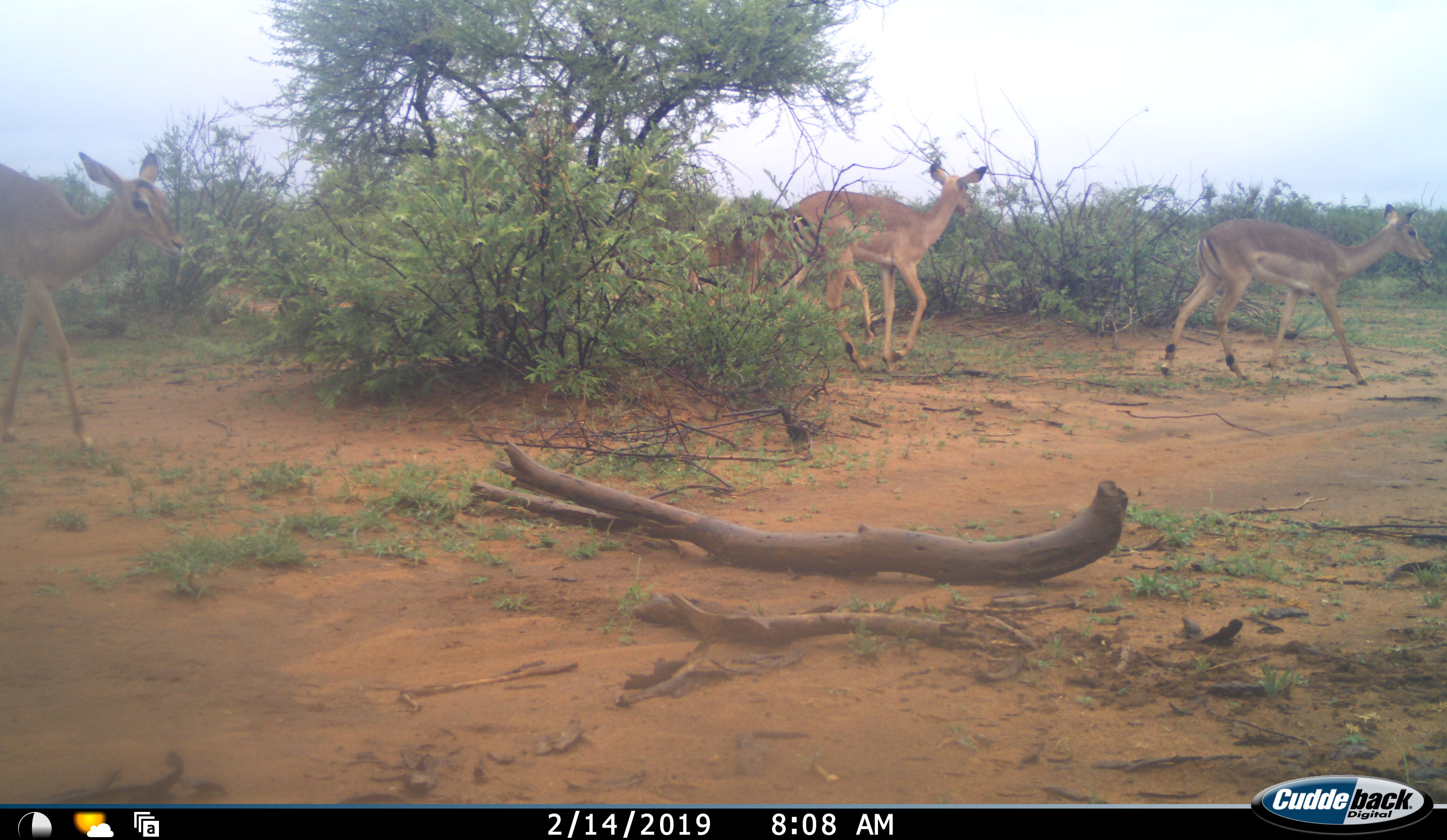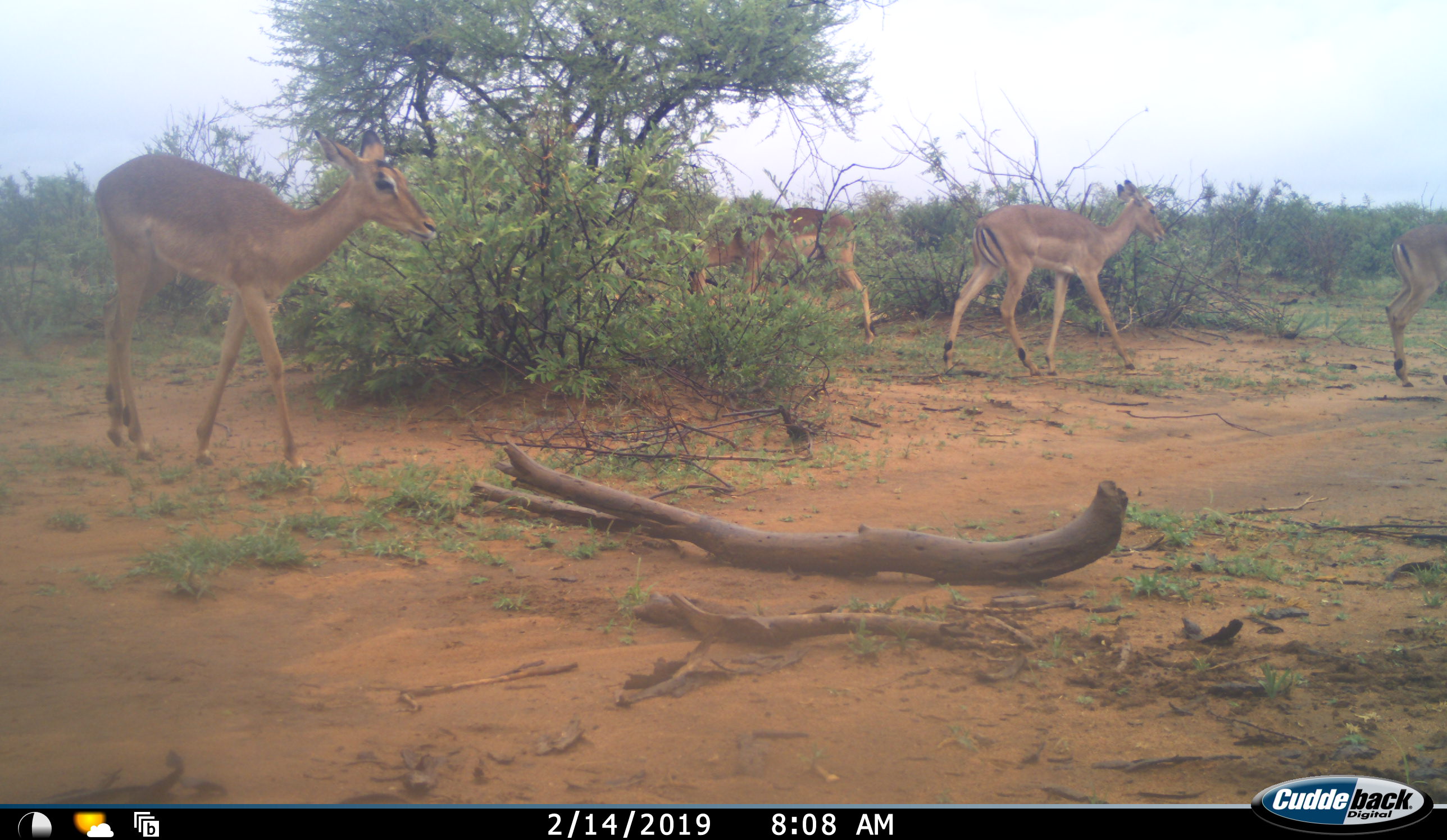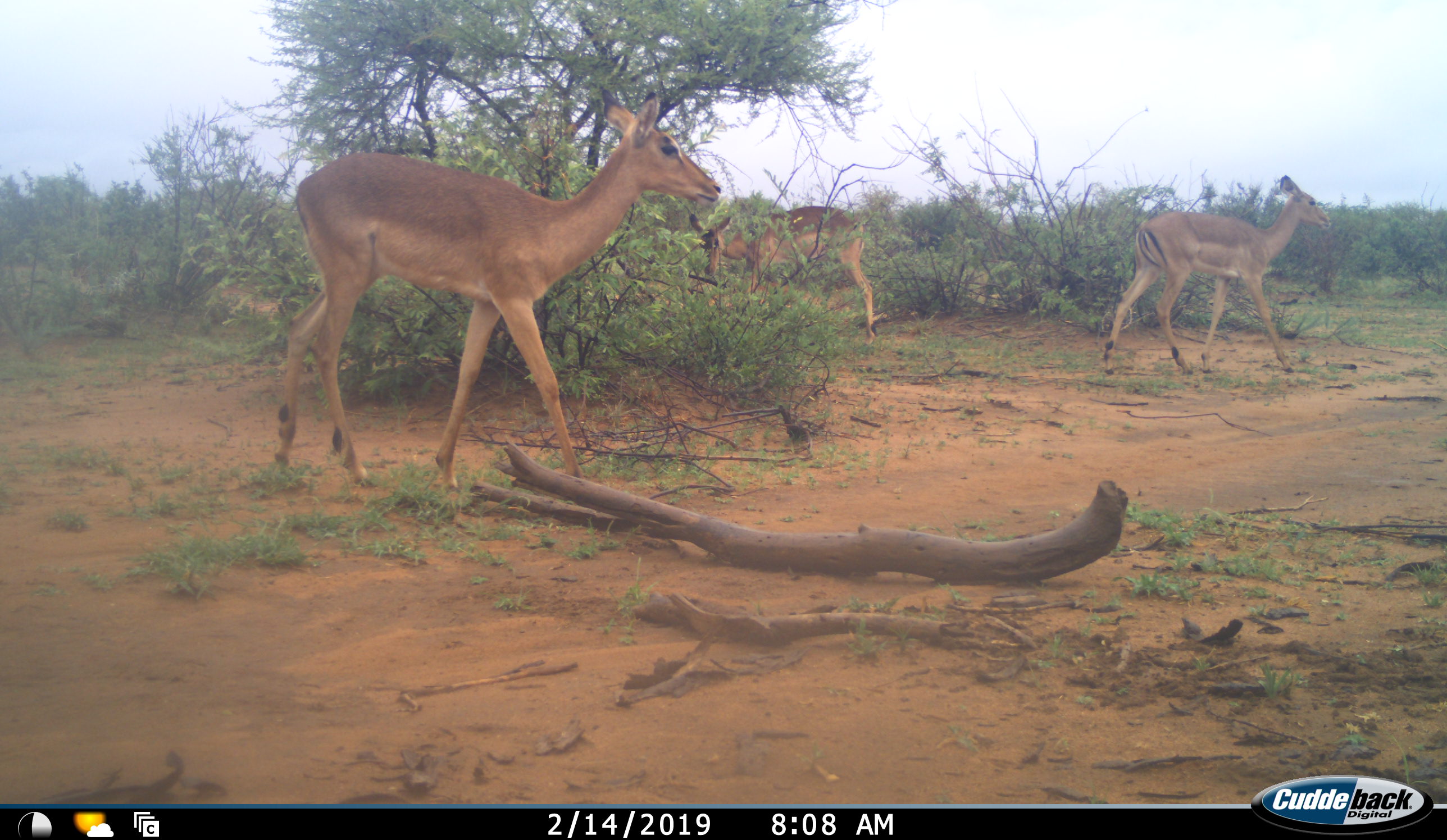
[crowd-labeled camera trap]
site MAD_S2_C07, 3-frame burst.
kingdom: Animalia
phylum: Chordata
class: Mammalia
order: Artiodactyla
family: Bovidae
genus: Aepyceros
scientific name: Aepyceros melampus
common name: impala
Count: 4.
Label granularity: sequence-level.